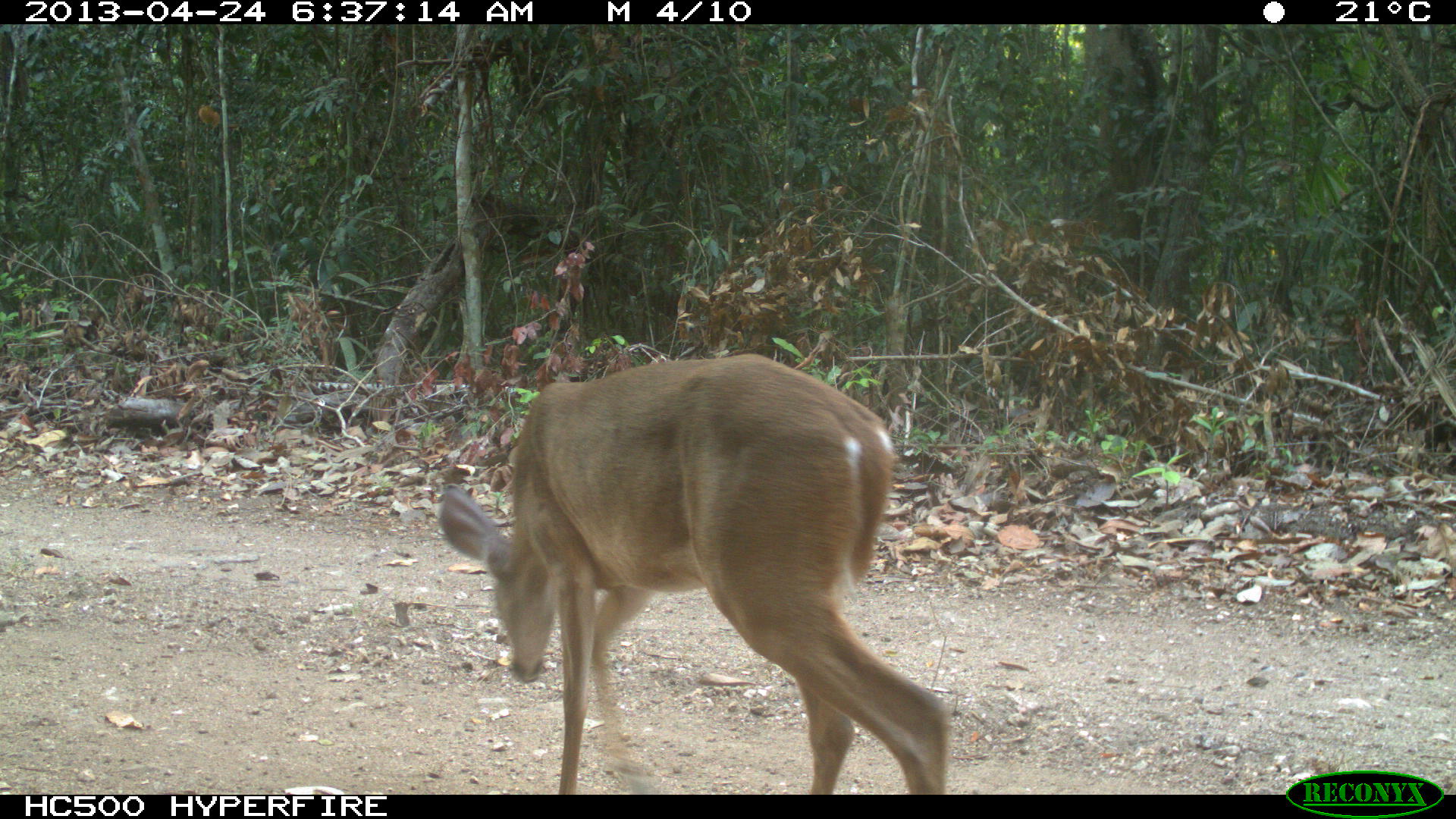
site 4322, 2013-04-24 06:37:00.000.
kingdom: Animalia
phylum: Chordata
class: Mammalia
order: Artiodactyla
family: Cervidae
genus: Odocoileus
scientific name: Odocoileus virginianus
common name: white-tailed deer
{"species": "Odocoileus virginianus (white-tailed deer)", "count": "1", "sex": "female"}